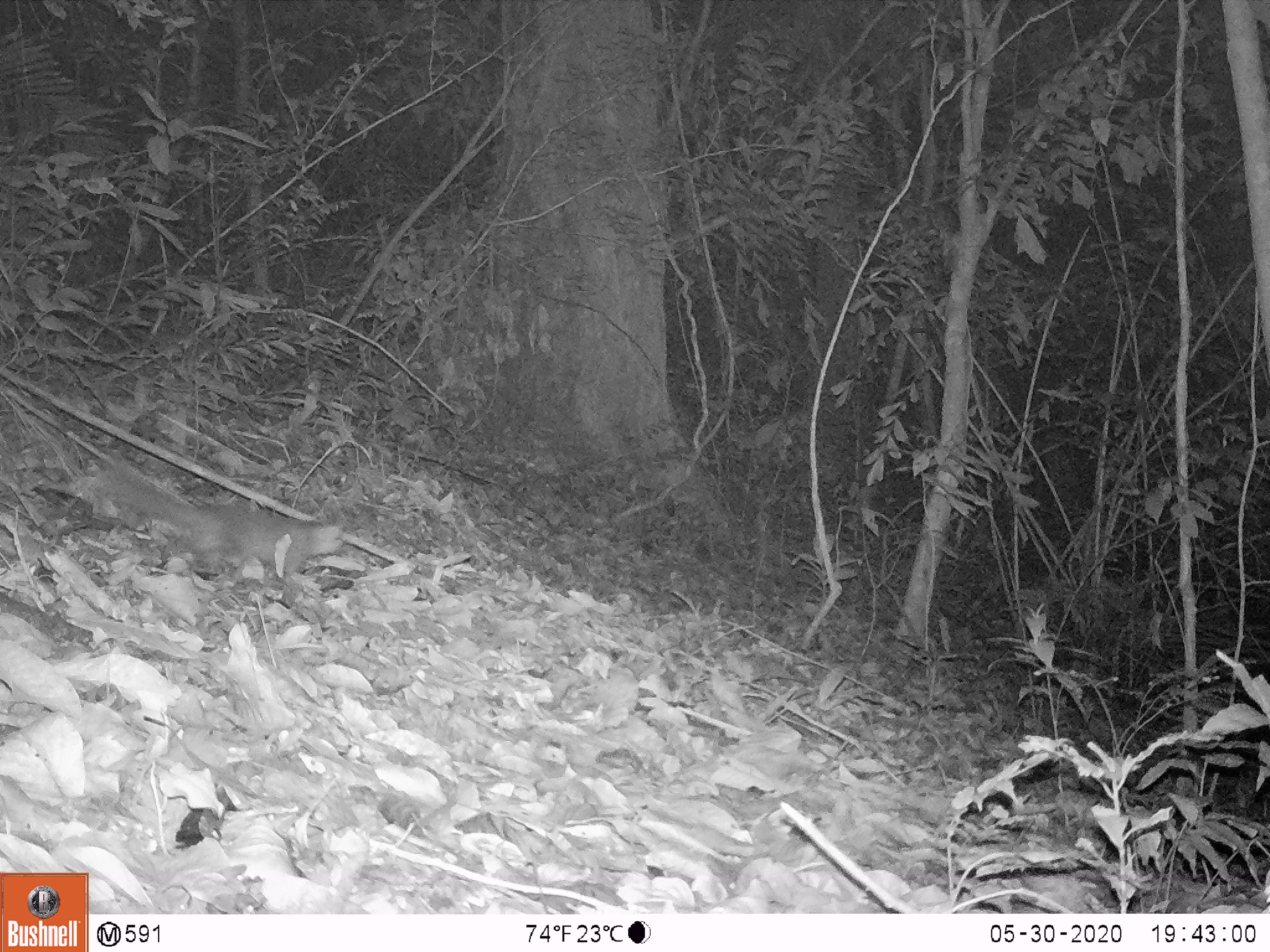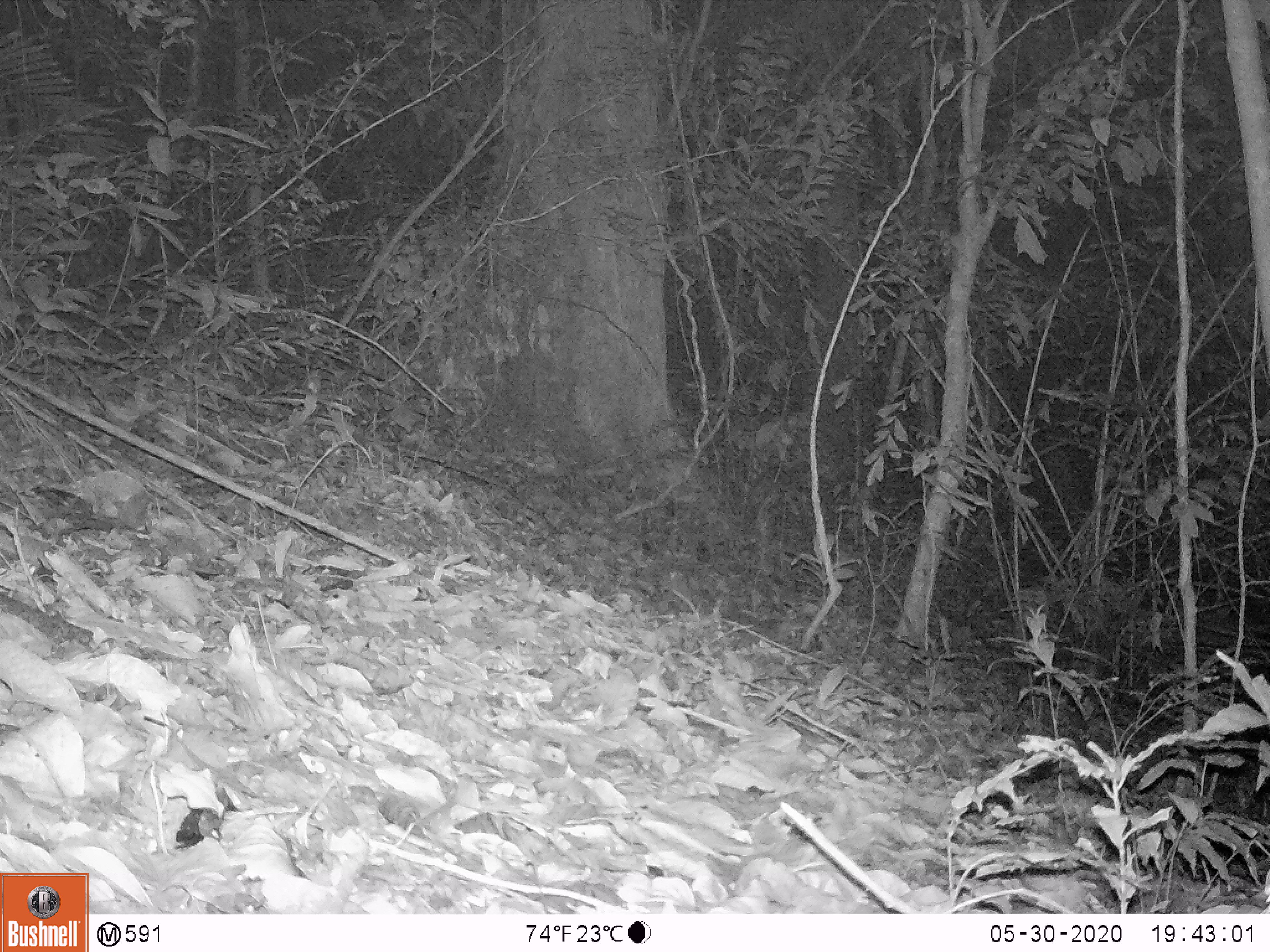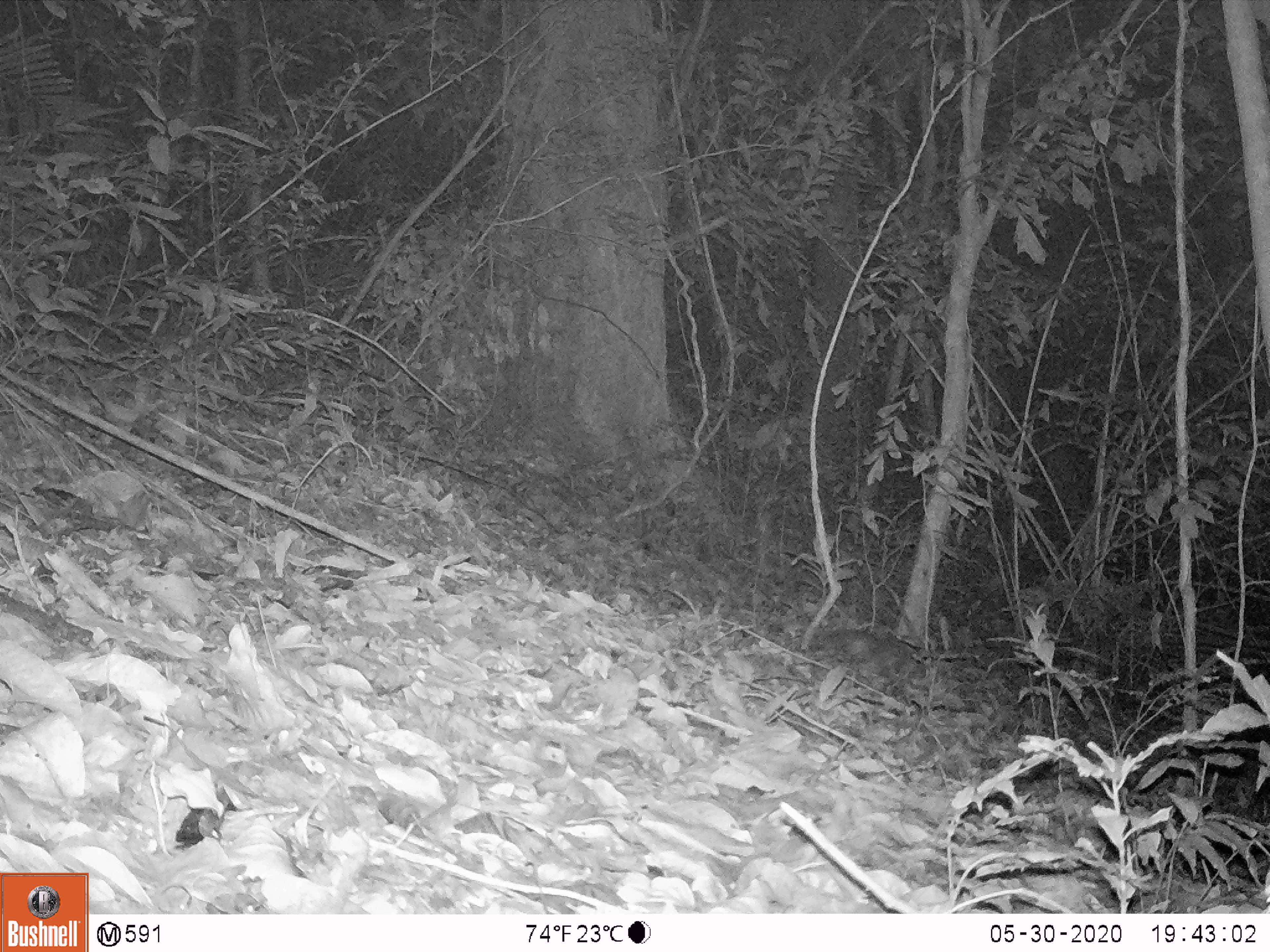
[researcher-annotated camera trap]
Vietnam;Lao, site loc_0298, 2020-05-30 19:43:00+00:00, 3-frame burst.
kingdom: Animalia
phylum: Chordata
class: Mammalia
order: Carnivora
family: Mustelidae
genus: Melogale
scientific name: Melogale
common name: ferret badger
Ferret badger (Melogale). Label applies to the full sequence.